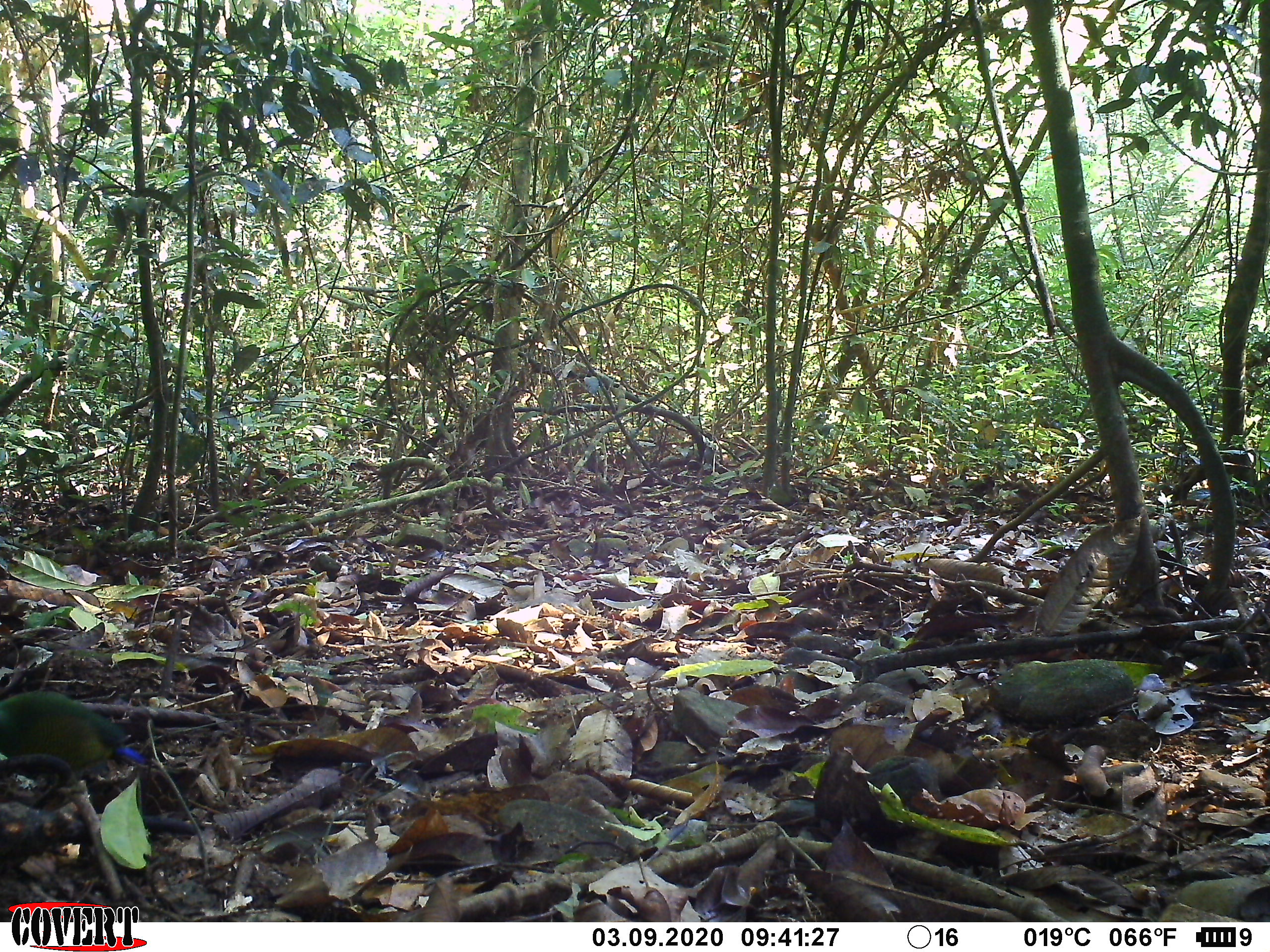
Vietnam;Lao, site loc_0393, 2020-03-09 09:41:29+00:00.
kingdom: Animalia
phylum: Chordata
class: Aves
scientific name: Aves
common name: bird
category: unidentified bird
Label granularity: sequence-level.